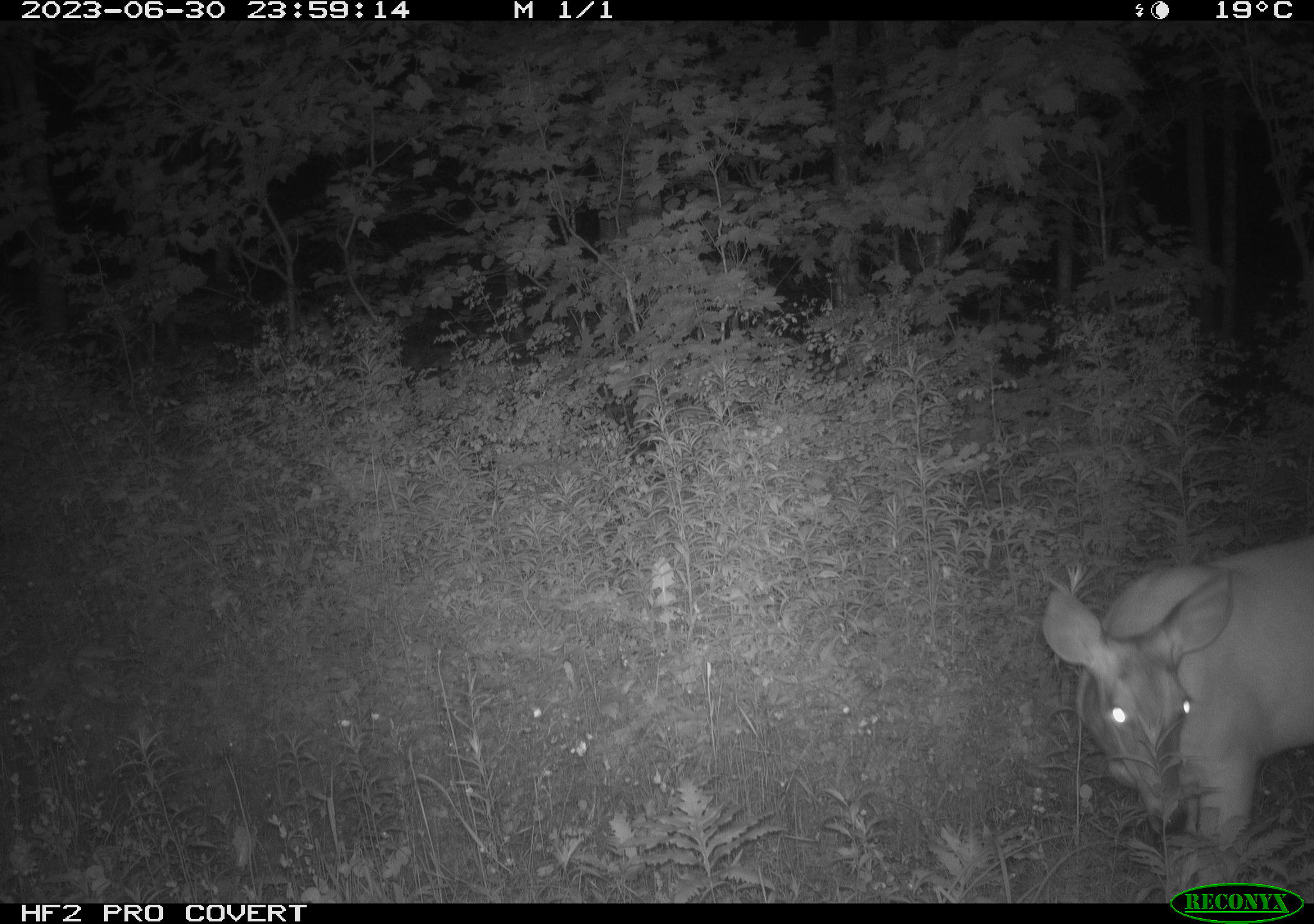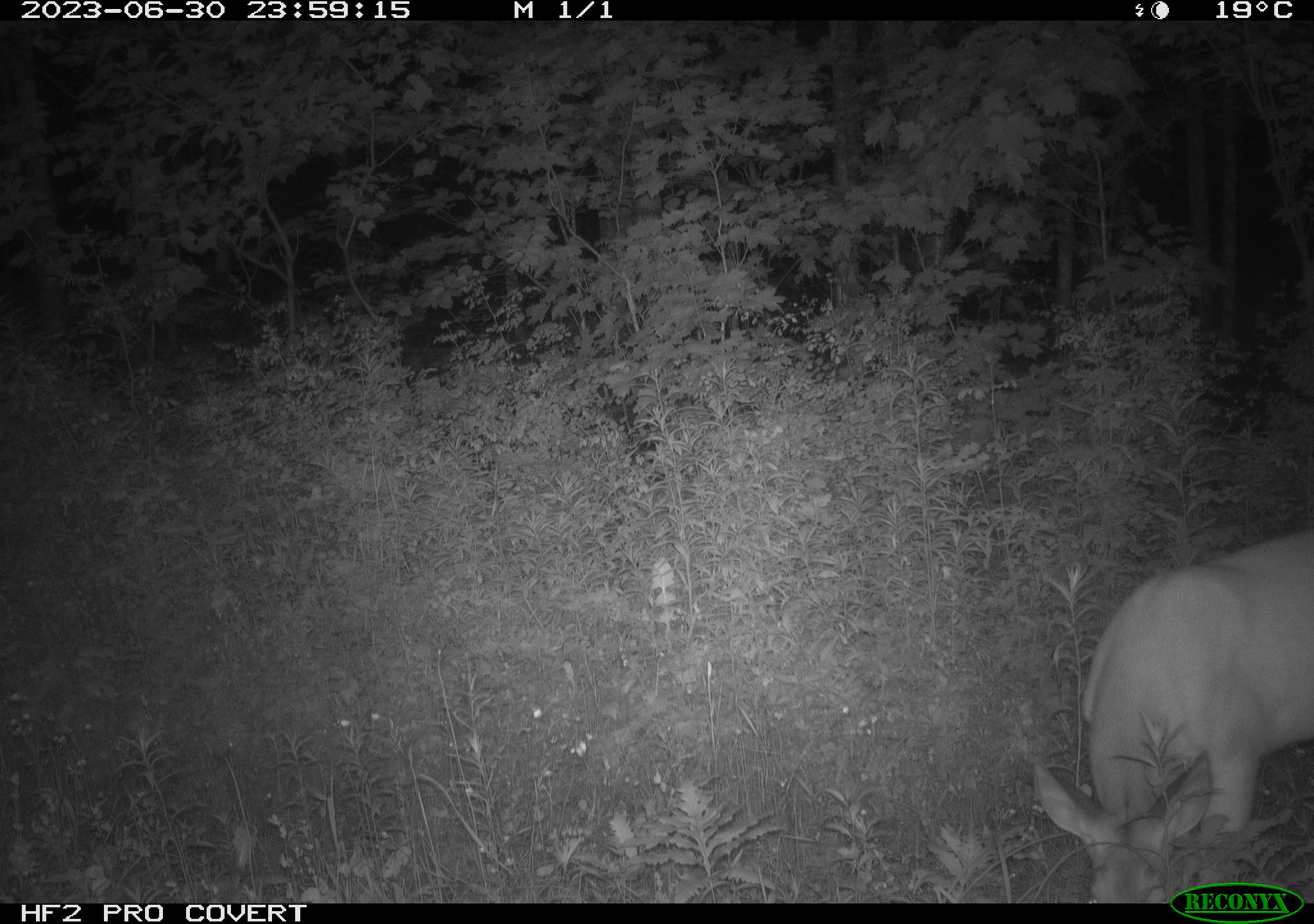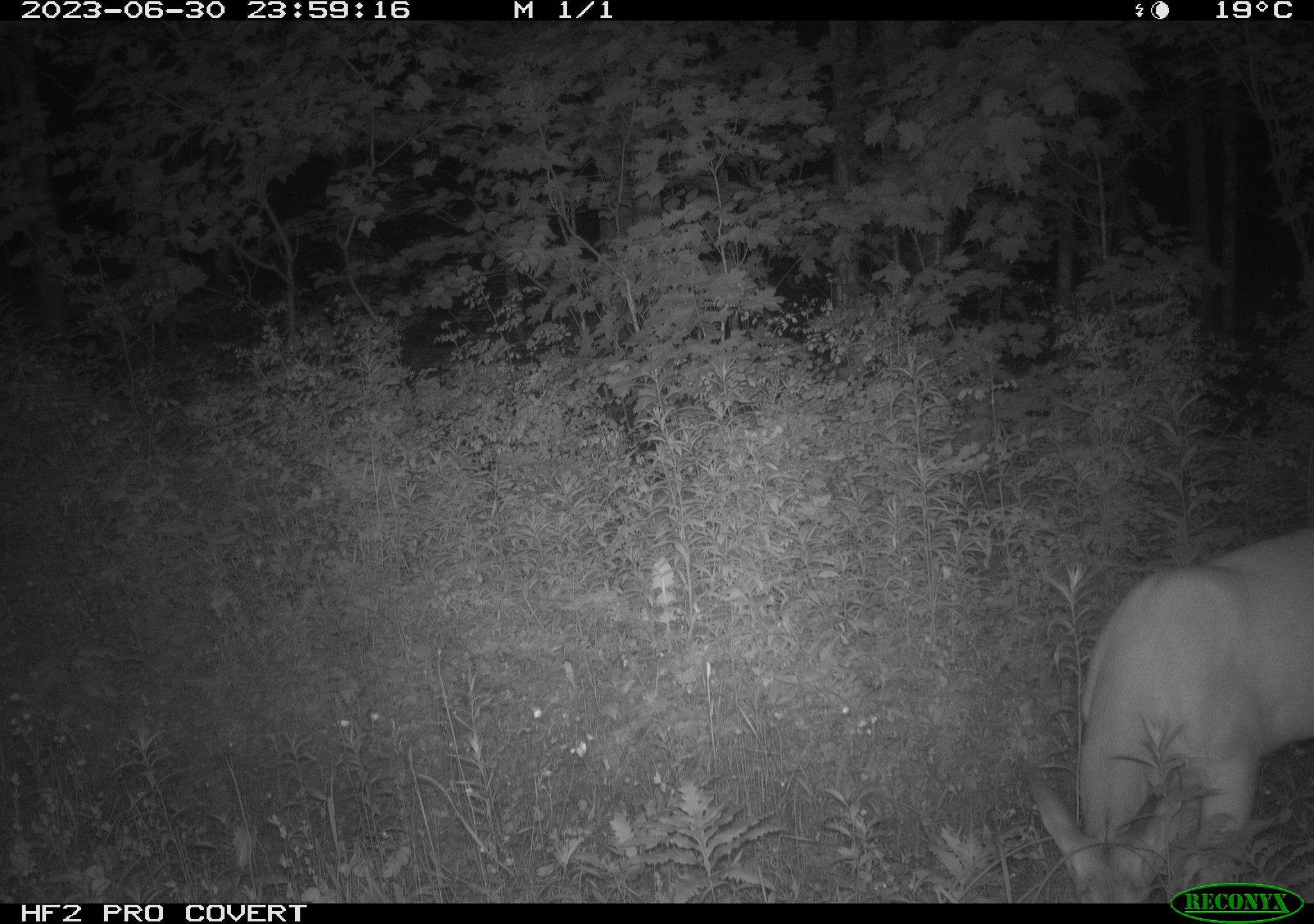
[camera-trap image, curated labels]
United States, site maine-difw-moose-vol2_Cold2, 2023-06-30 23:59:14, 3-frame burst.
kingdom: Animalia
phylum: Chordata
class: Mammalia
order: Artiodactyla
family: Cervidae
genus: Odocoileus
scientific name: Odocoileus virginianus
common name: white-tailed deer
White-tailed deer (Odocoileus virginianus).